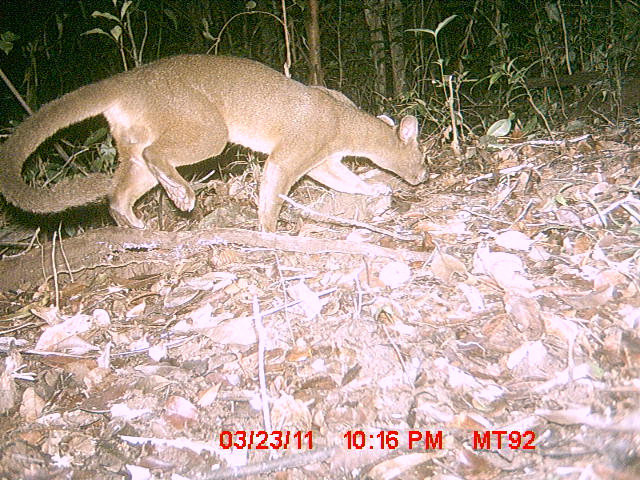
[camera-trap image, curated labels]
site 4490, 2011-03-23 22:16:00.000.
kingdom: Animalia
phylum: Chordata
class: Mammalia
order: Carnivora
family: Eupleridae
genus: Cryptoprocta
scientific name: Cryptoprocta ferox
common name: fossa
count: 1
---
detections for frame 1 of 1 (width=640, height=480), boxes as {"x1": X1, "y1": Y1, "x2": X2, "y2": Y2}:
cryptoprocta ferox: {"x1": 0, "y1": 52, "x2": 430, "y2": 233}